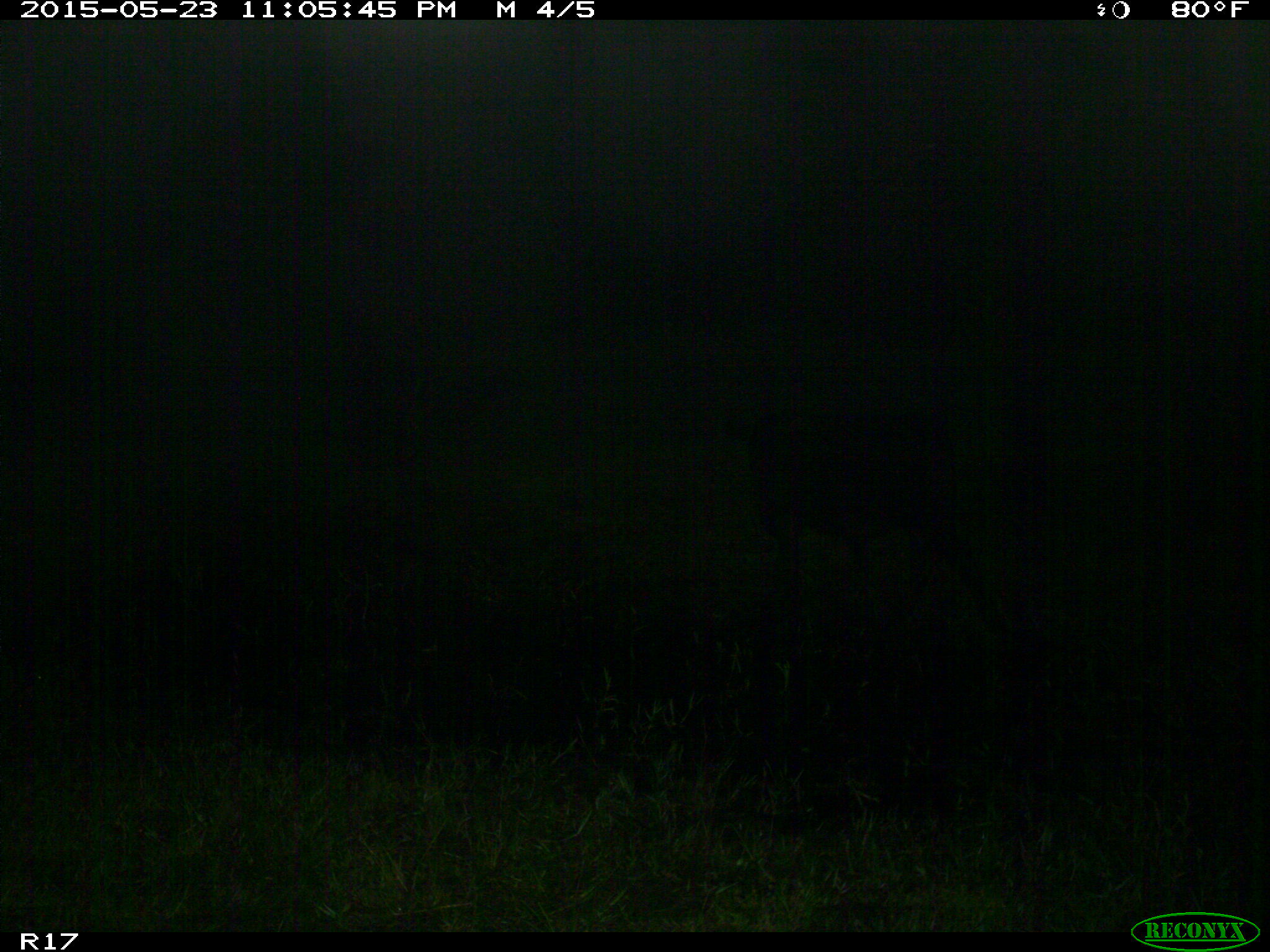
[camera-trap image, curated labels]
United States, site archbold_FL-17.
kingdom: Animalia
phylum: Chordata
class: Mammalia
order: Artiodactyla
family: Bovidae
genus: Bos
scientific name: Bos taurus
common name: domestic cow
Bos taurus (domestic cow).